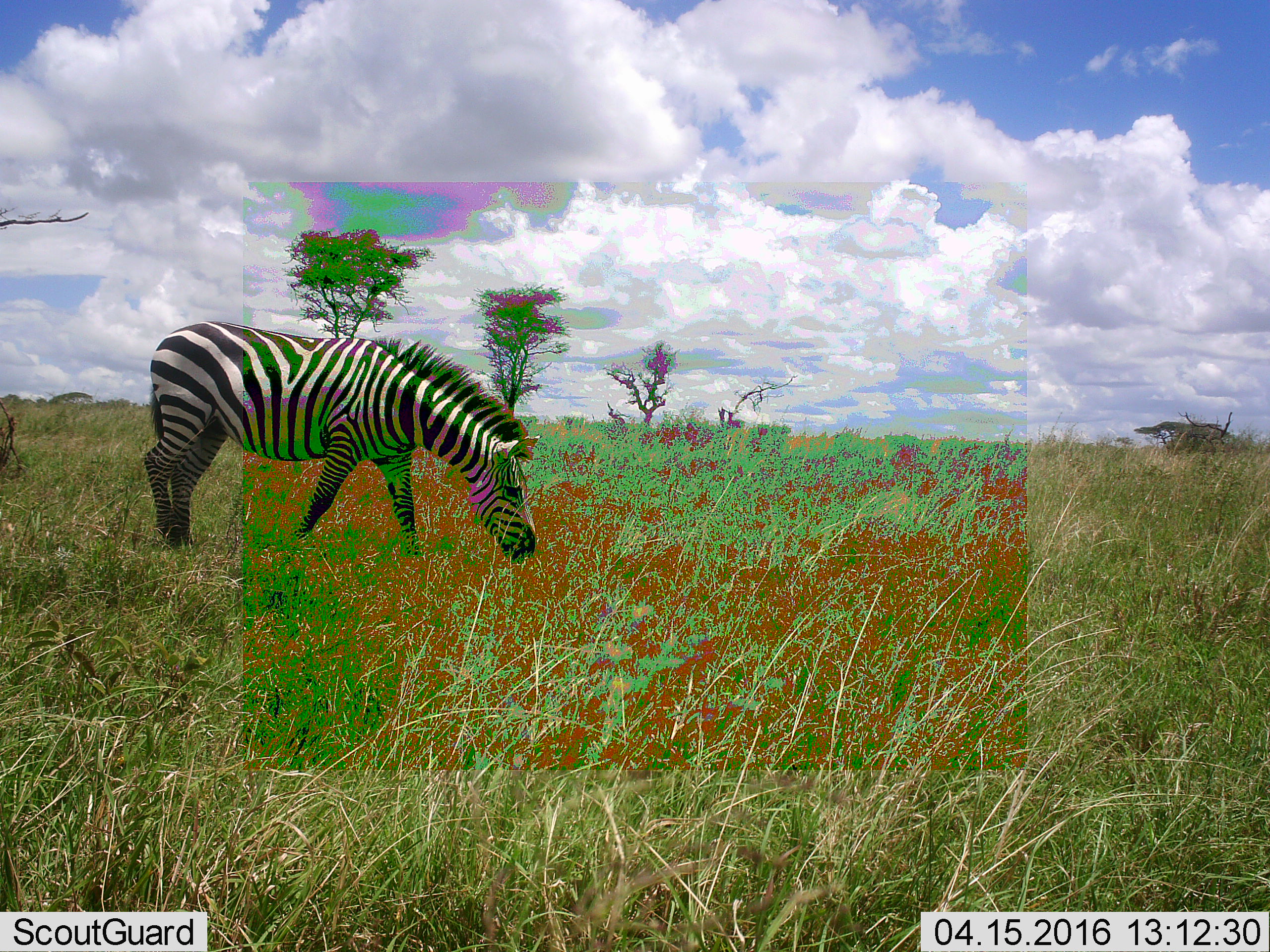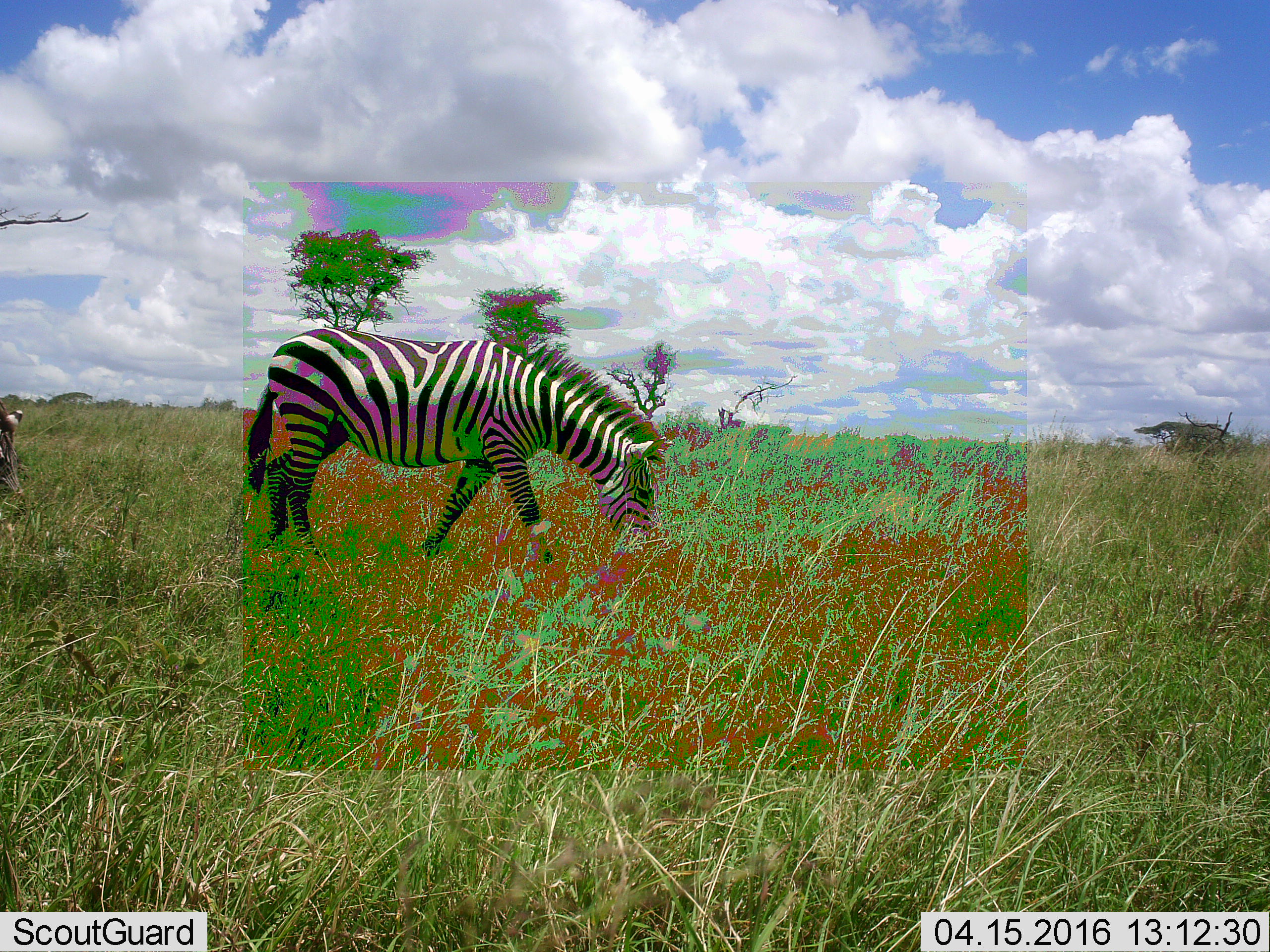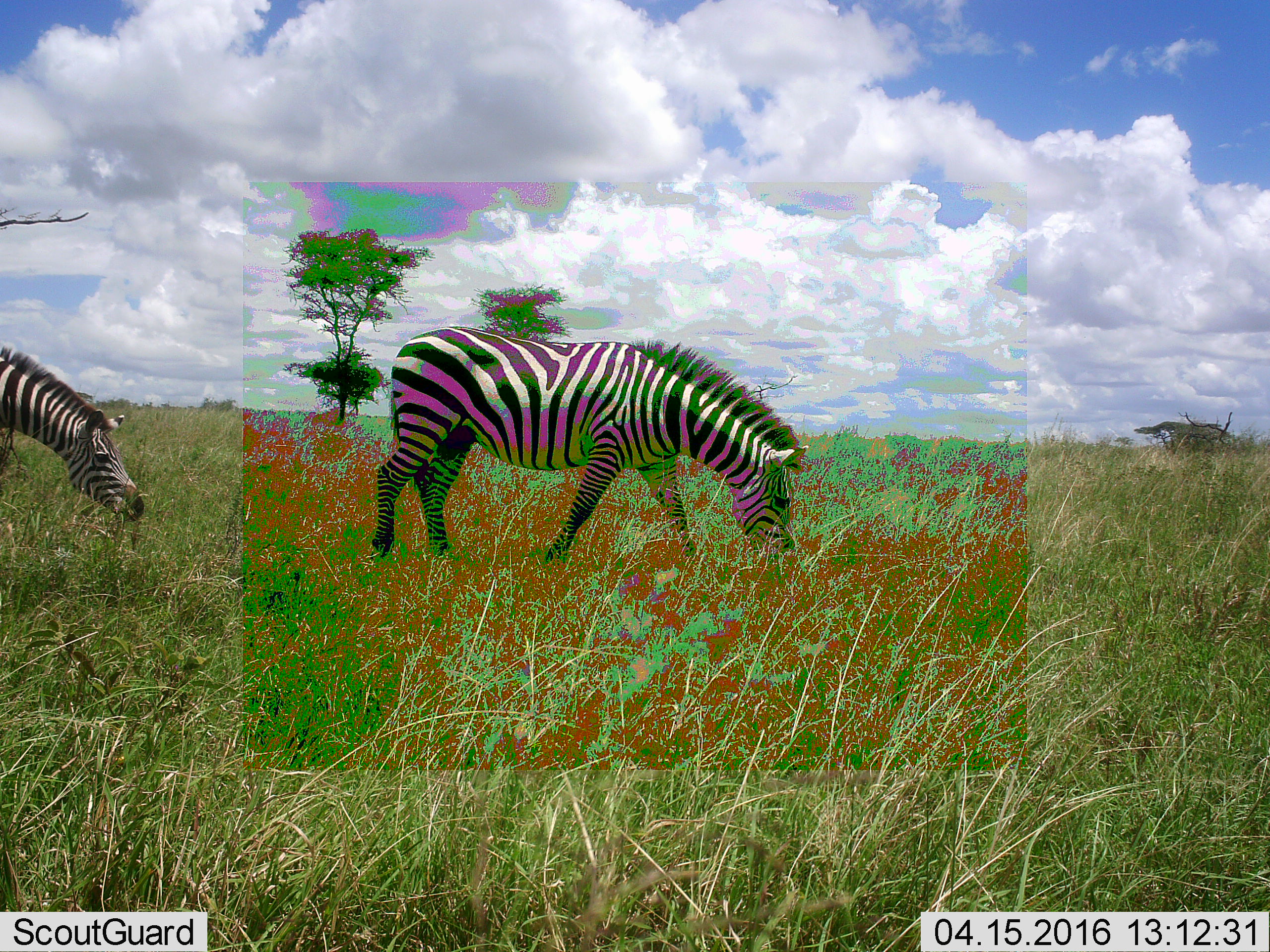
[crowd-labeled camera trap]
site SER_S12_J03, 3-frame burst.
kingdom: Animalia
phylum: Chordata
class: Mammalia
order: Perissodactyla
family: Equidae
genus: Equus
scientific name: Equus quagga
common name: plains zebra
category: zebraplains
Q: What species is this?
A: Zebraplains (plains zebra) (Equus quagga).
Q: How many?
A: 1.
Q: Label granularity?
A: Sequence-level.